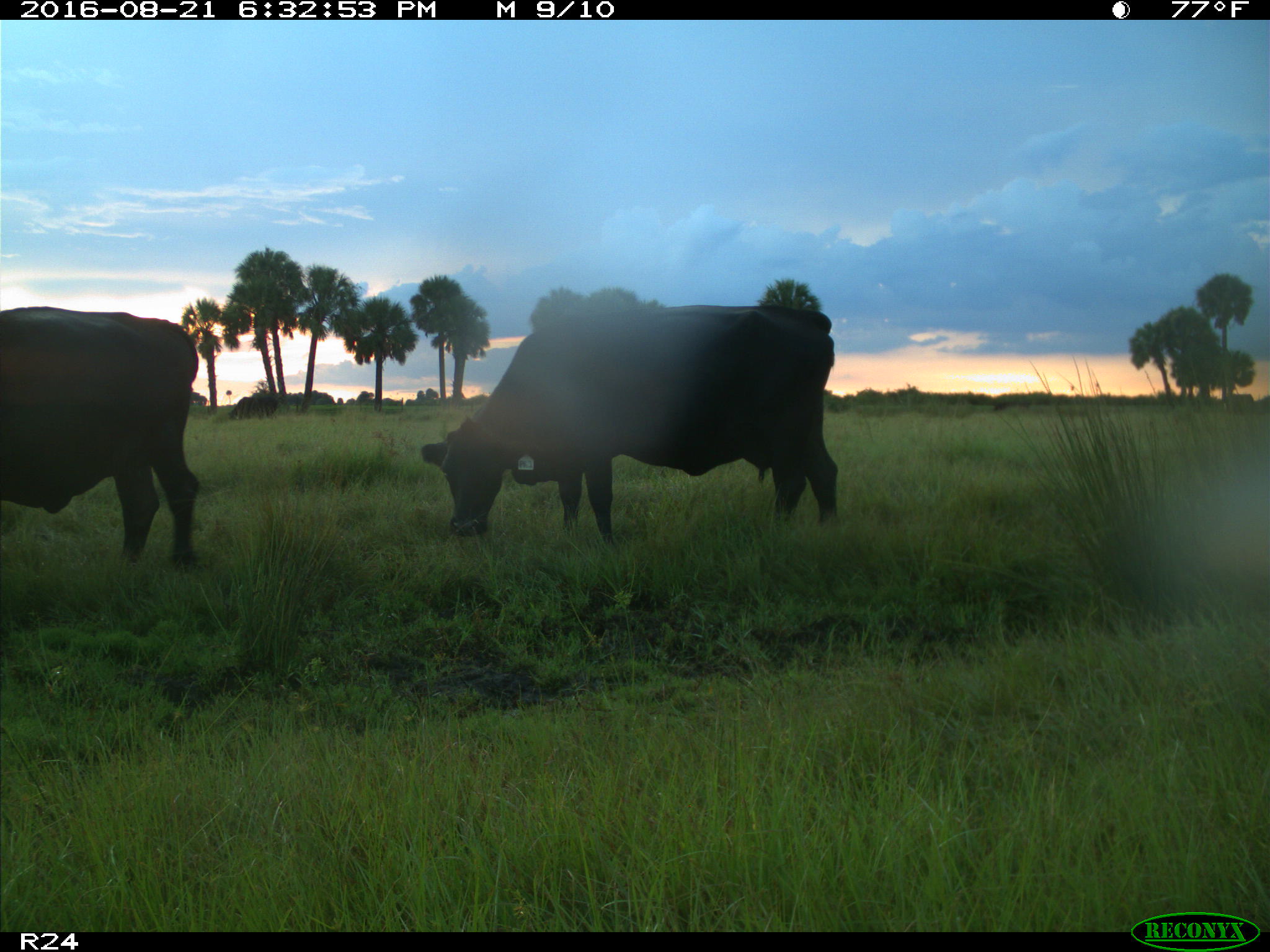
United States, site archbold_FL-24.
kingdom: Animalia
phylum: Chordata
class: Mammalia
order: Artiodactyla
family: Bovidae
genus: Bos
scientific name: Bos taurus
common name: domestic cow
Bos taurus (domestic cow).